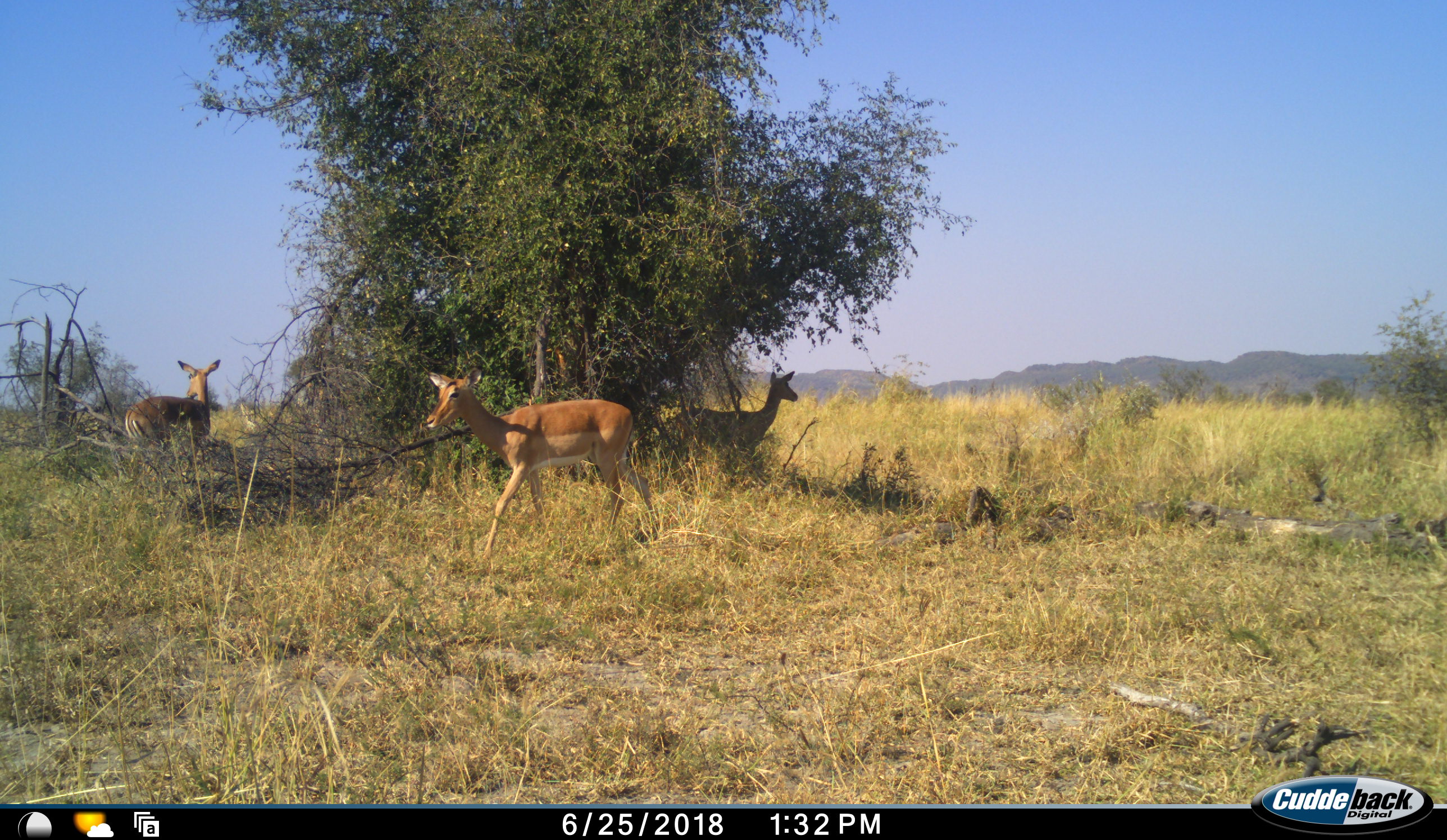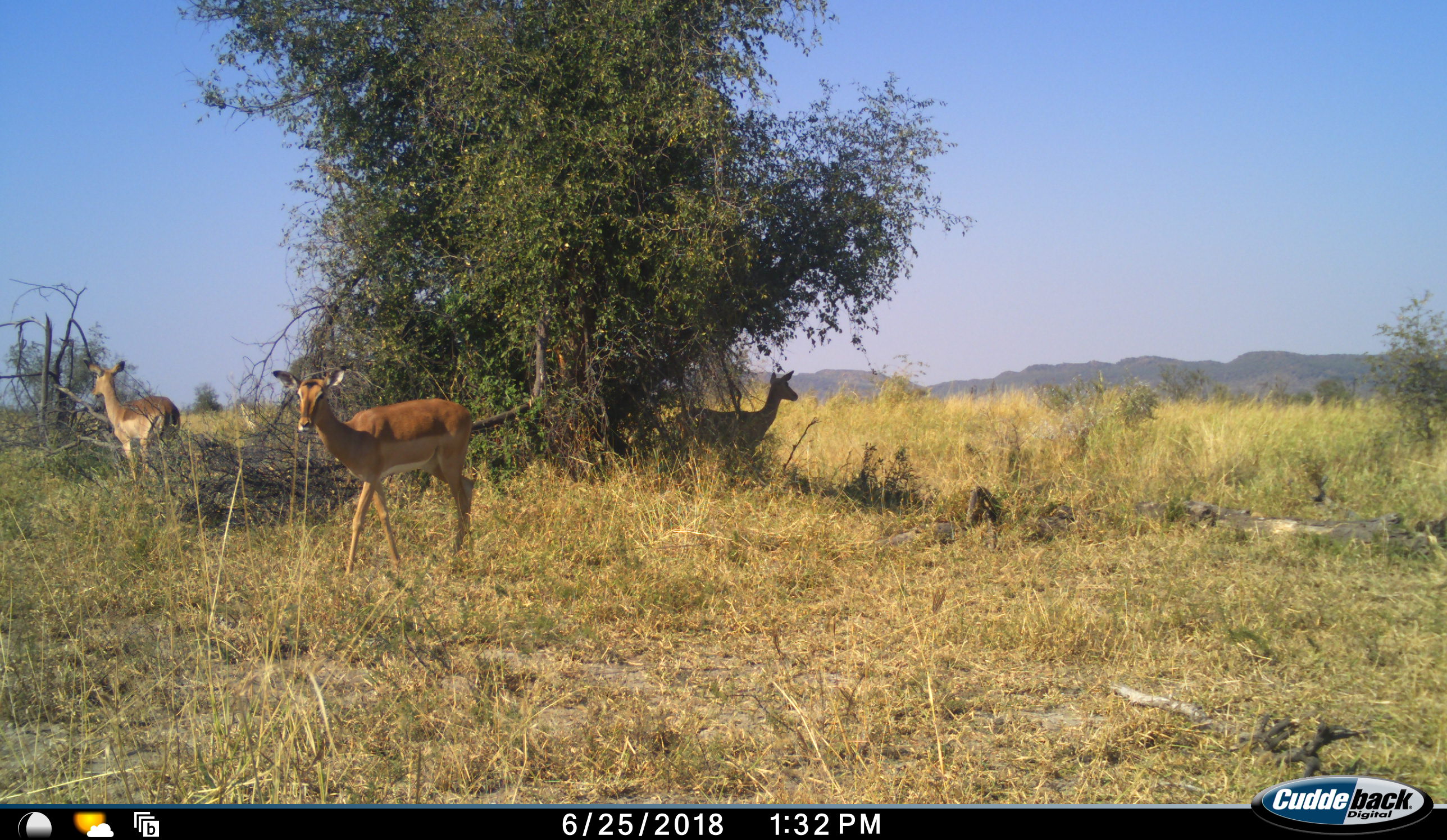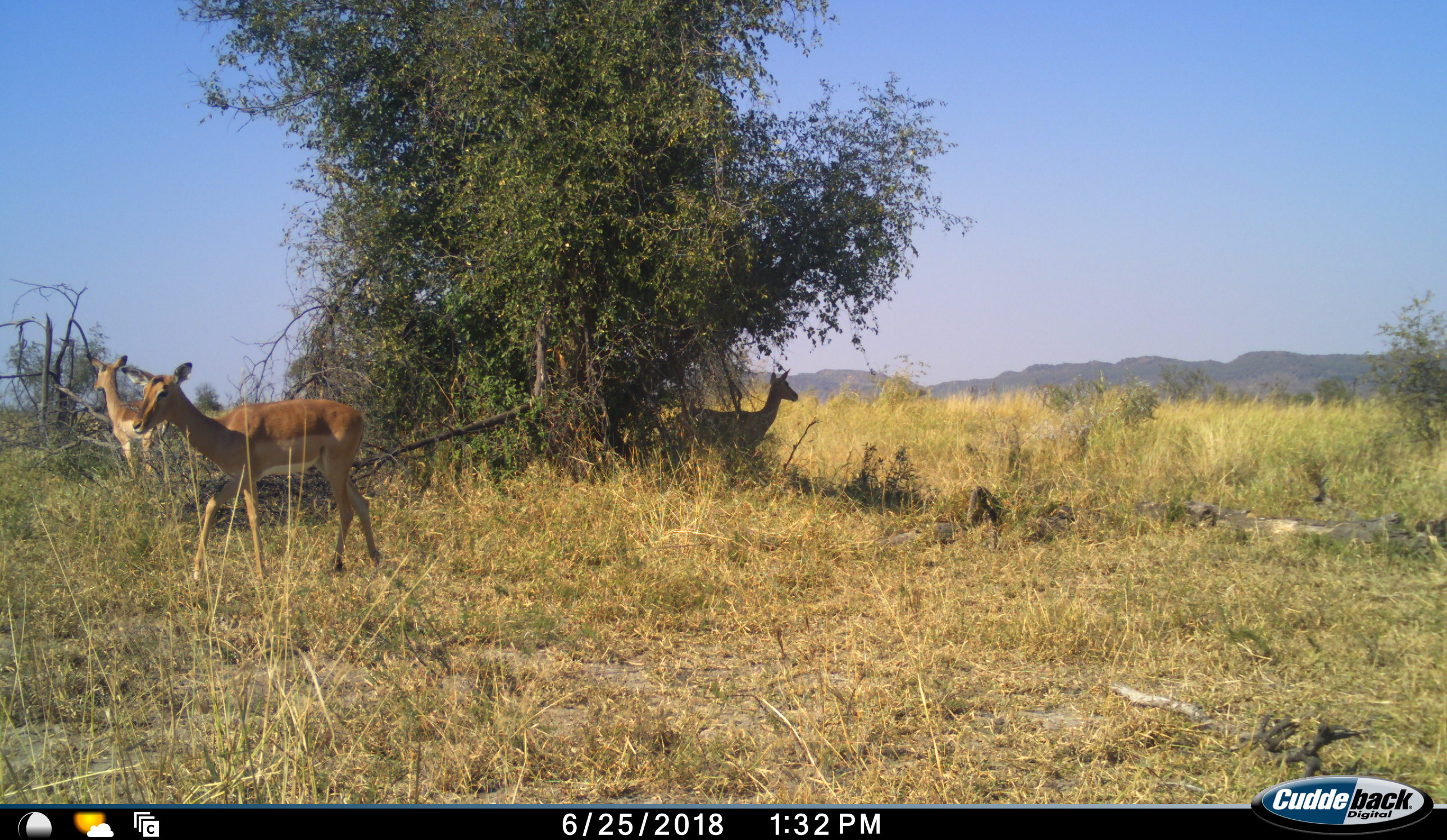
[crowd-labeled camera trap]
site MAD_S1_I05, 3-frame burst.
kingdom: Animalia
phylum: Chordata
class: Mammalia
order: Artiodactyla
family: Bovidae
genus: Aepyceros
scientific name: Aepyceros melampus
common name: impala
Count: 3.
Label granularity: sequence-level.